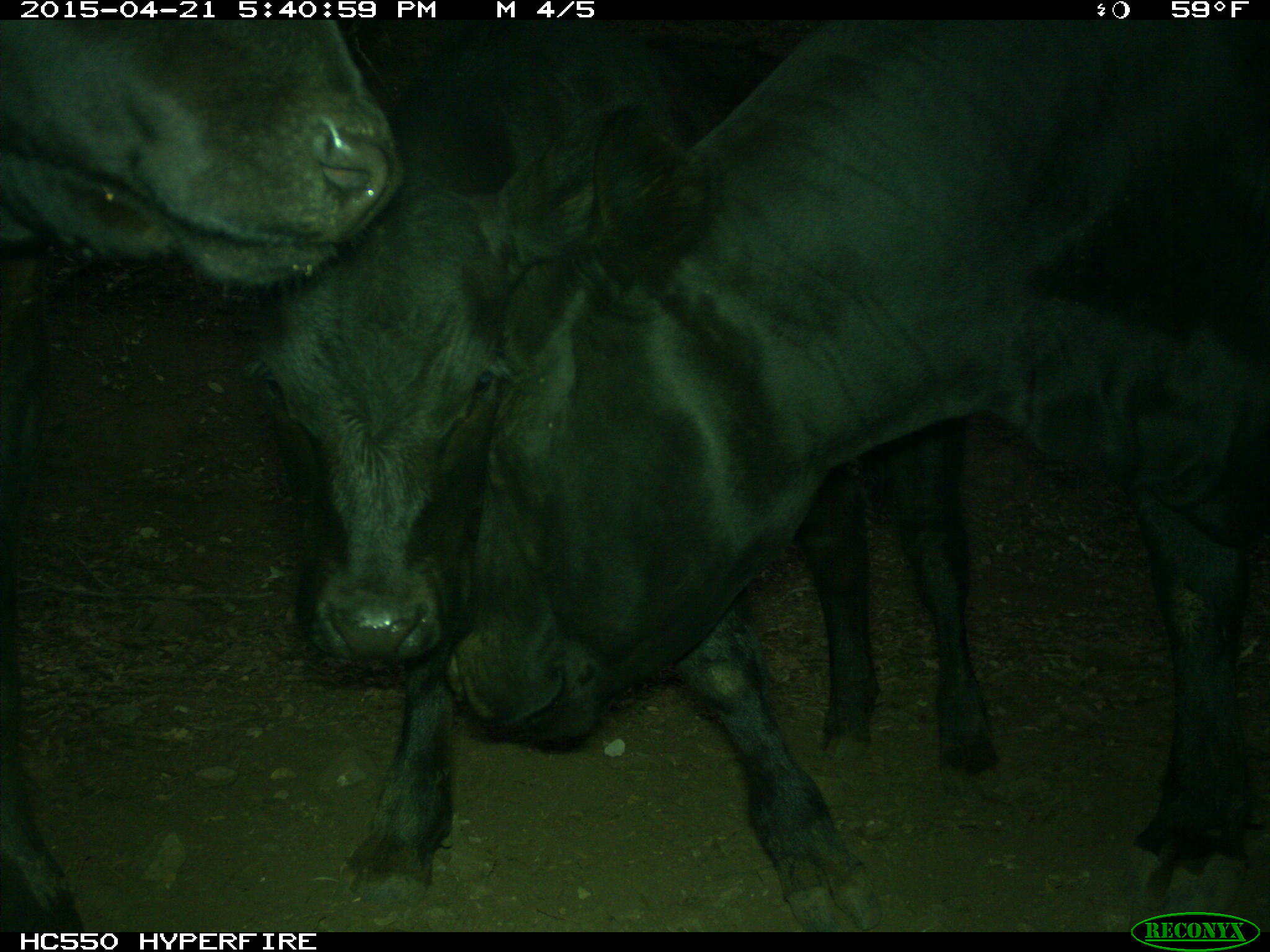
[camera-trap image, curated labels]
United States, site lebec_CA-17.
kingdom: Animalia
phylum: Chordata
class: Mammalia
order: Artiodactyla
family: Bovidae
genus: Bos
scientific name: Bos taurus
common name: domestic cow